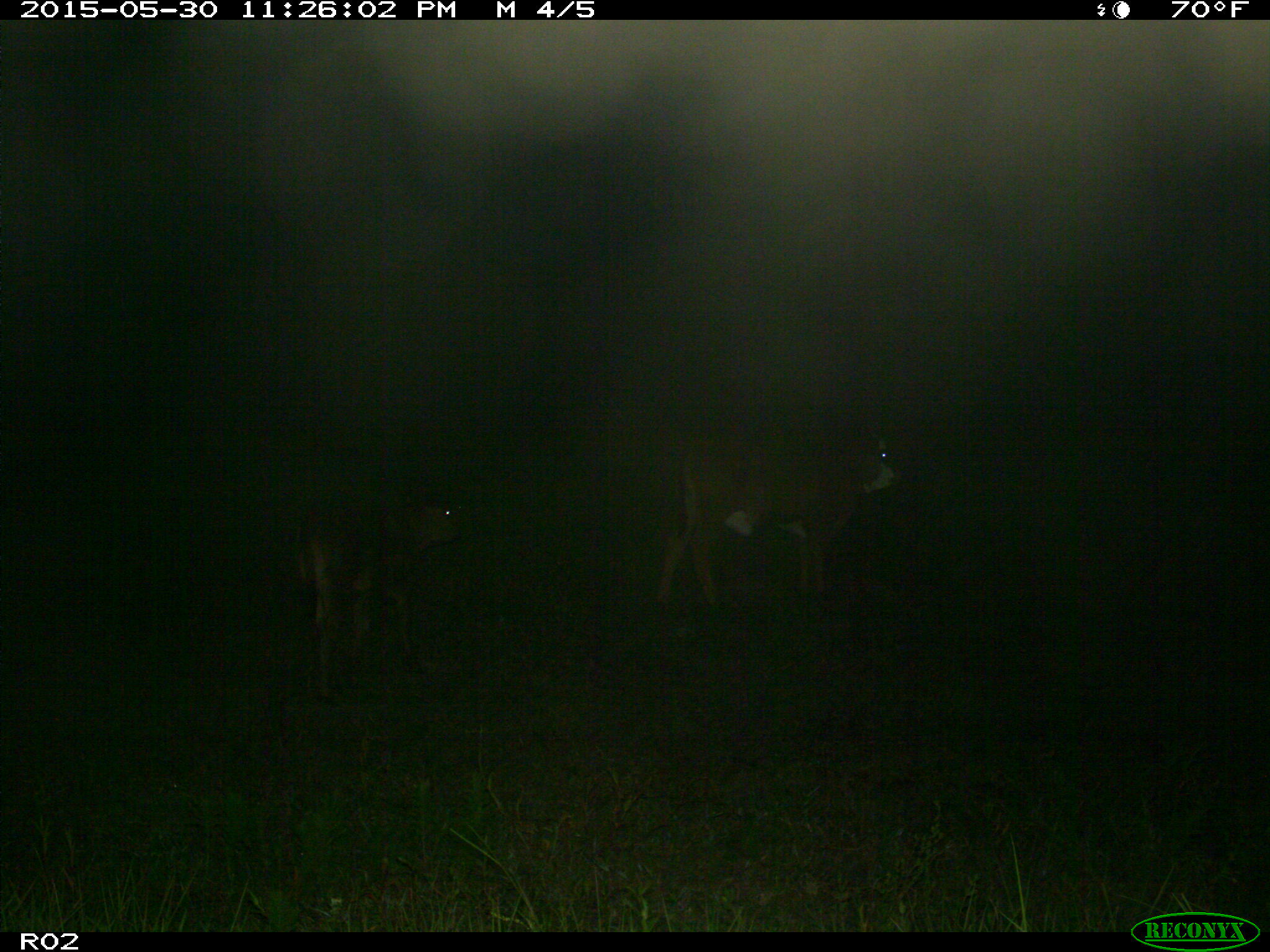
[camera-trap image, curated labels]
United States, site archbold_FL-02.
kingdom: Animalia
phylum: Chordata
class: Mammalia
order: Artiodactyla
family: Bovidae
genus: Bos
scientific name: Bos taurus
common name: domestic cow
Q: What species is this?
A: Bos taurus (domestic cow).